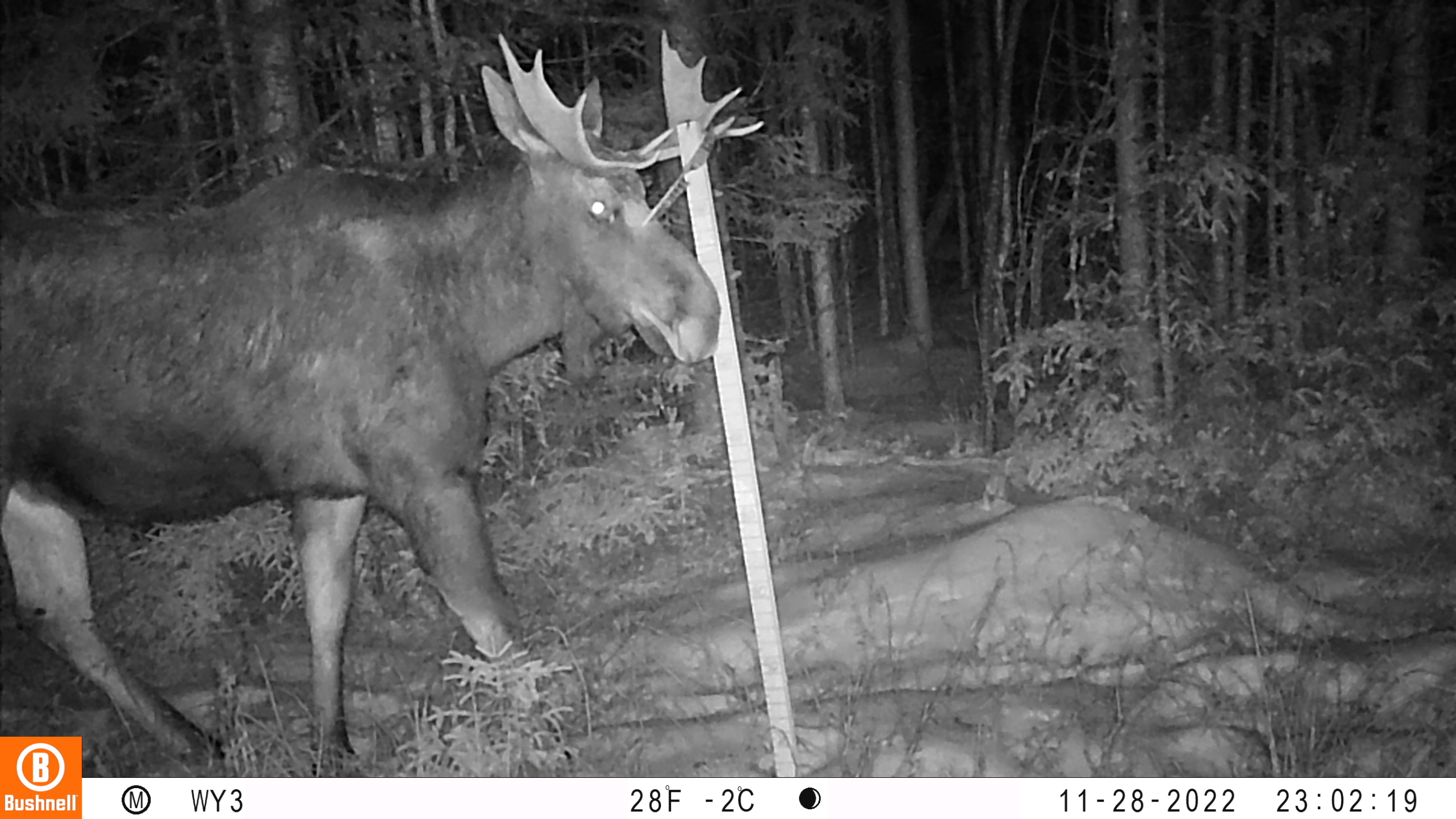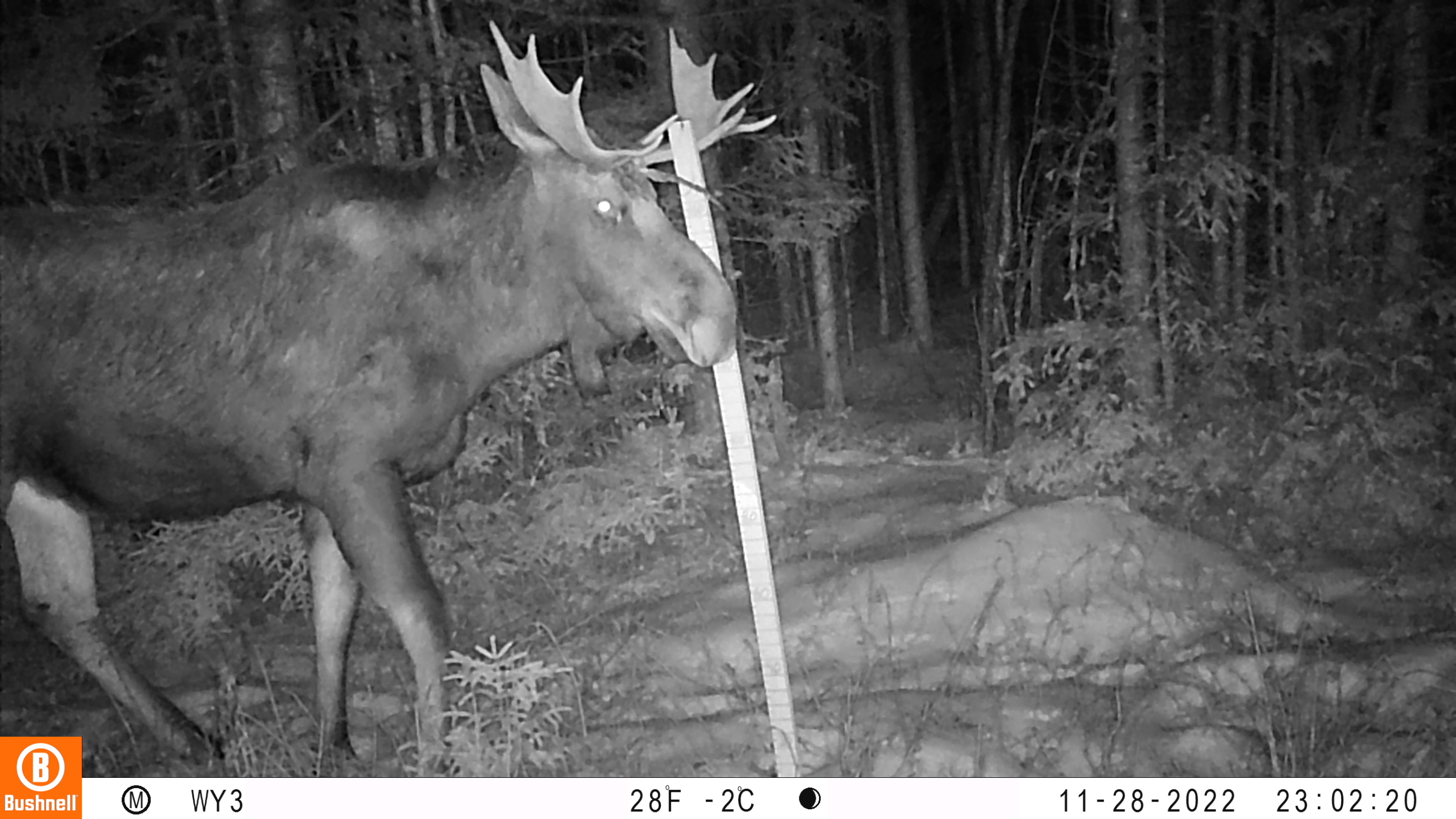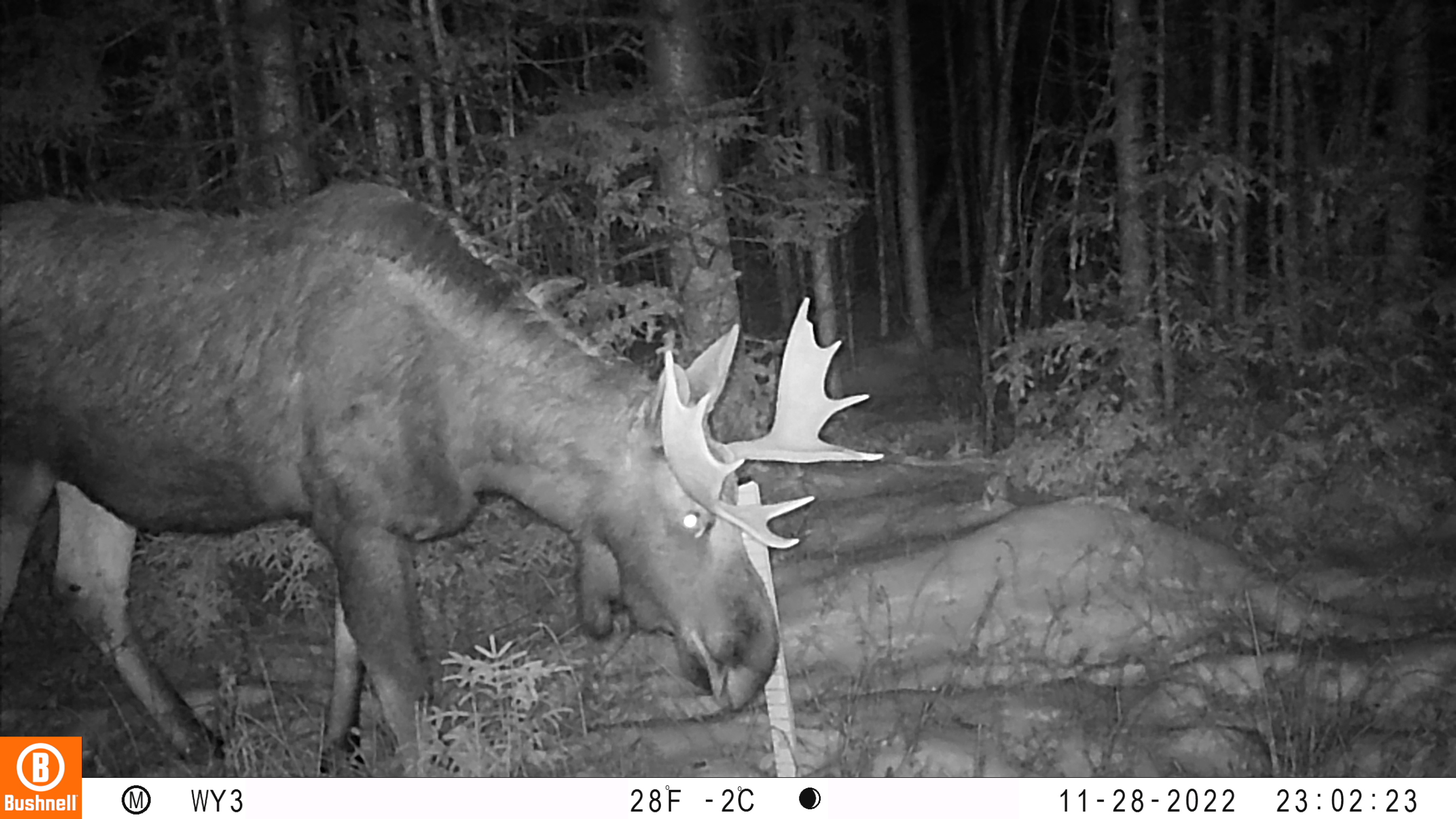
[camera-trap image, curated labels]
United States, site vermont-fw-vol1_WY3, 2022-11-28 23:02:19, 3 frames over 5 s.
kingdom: Animalia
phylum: Chordata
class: Mammalia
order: Artiodactyla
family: Cervidae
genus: Alces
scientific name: Alces alces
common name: moose